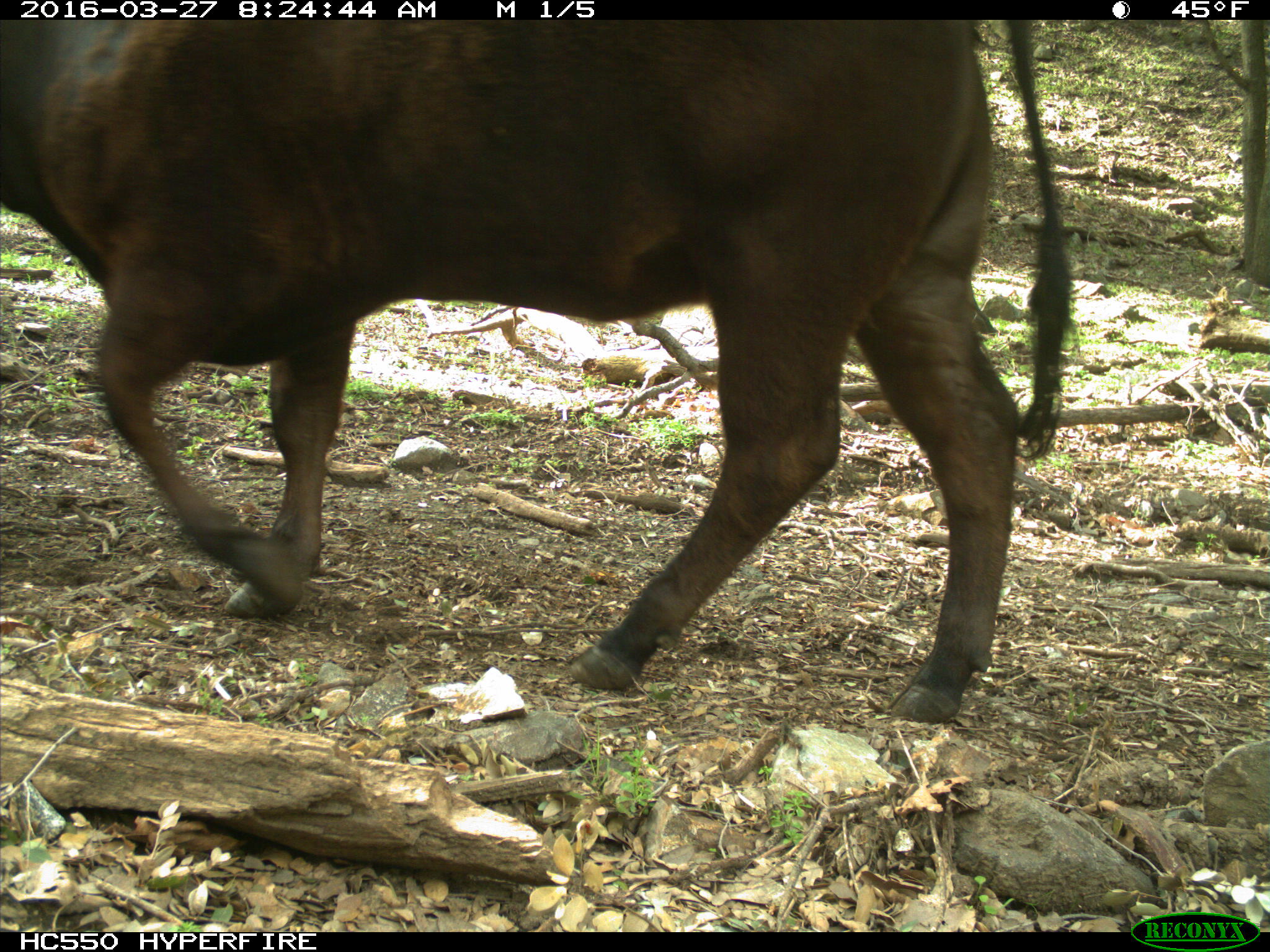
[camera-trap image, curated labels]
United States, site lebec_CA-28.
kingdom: Animalia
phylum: Chordata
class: Mammalia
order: Artiodactyla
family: Bovidae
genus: Bos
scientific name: Bos taurus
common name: domestic cow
Bos taurus (domestic cow).